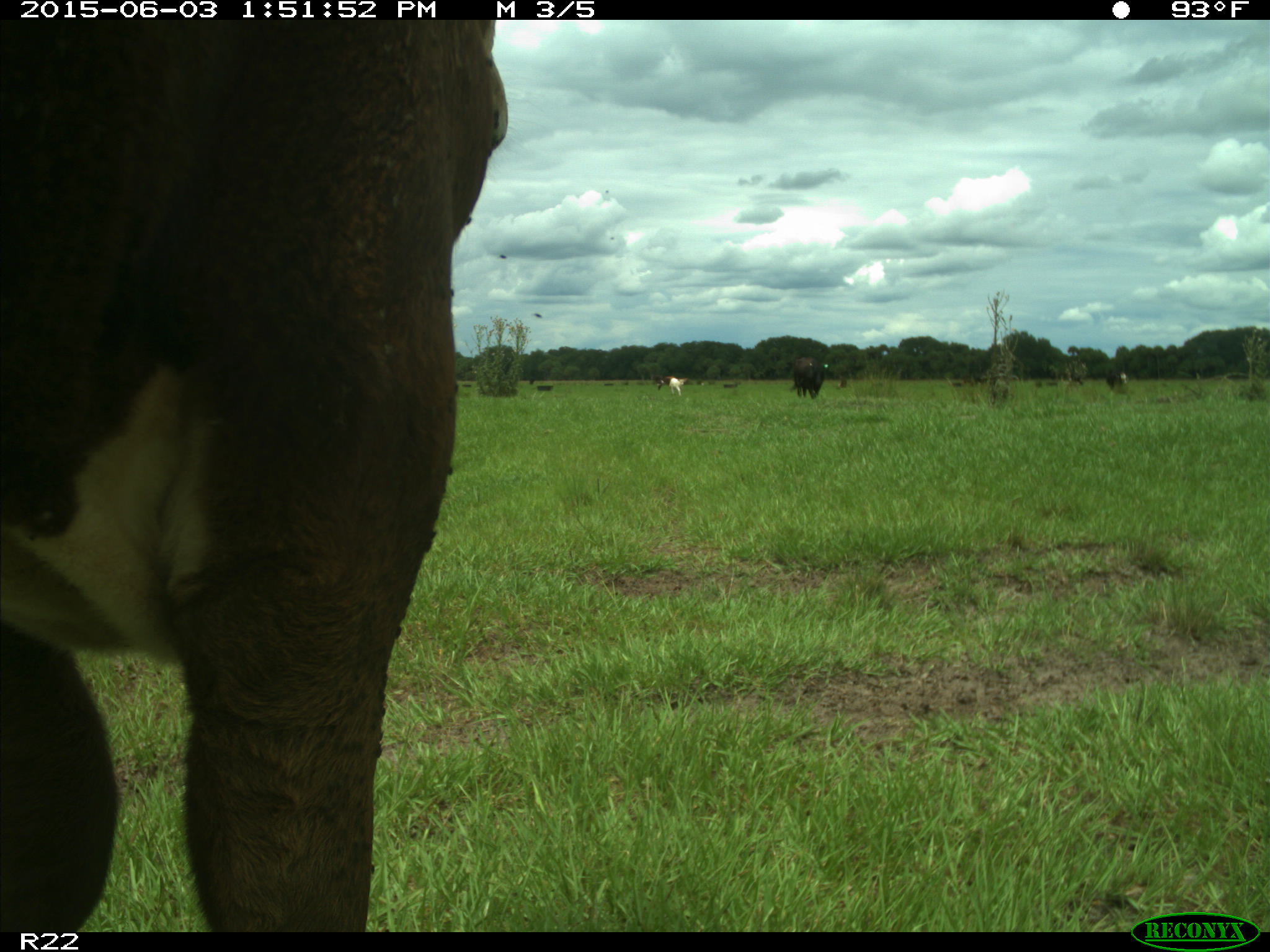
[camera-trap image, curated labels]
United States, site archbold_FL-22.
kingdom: Animalia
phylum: Chordata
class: Mammalia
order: Artiodactyla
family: Bovidae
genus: Bos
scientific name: Bos taurus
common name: domestic cow